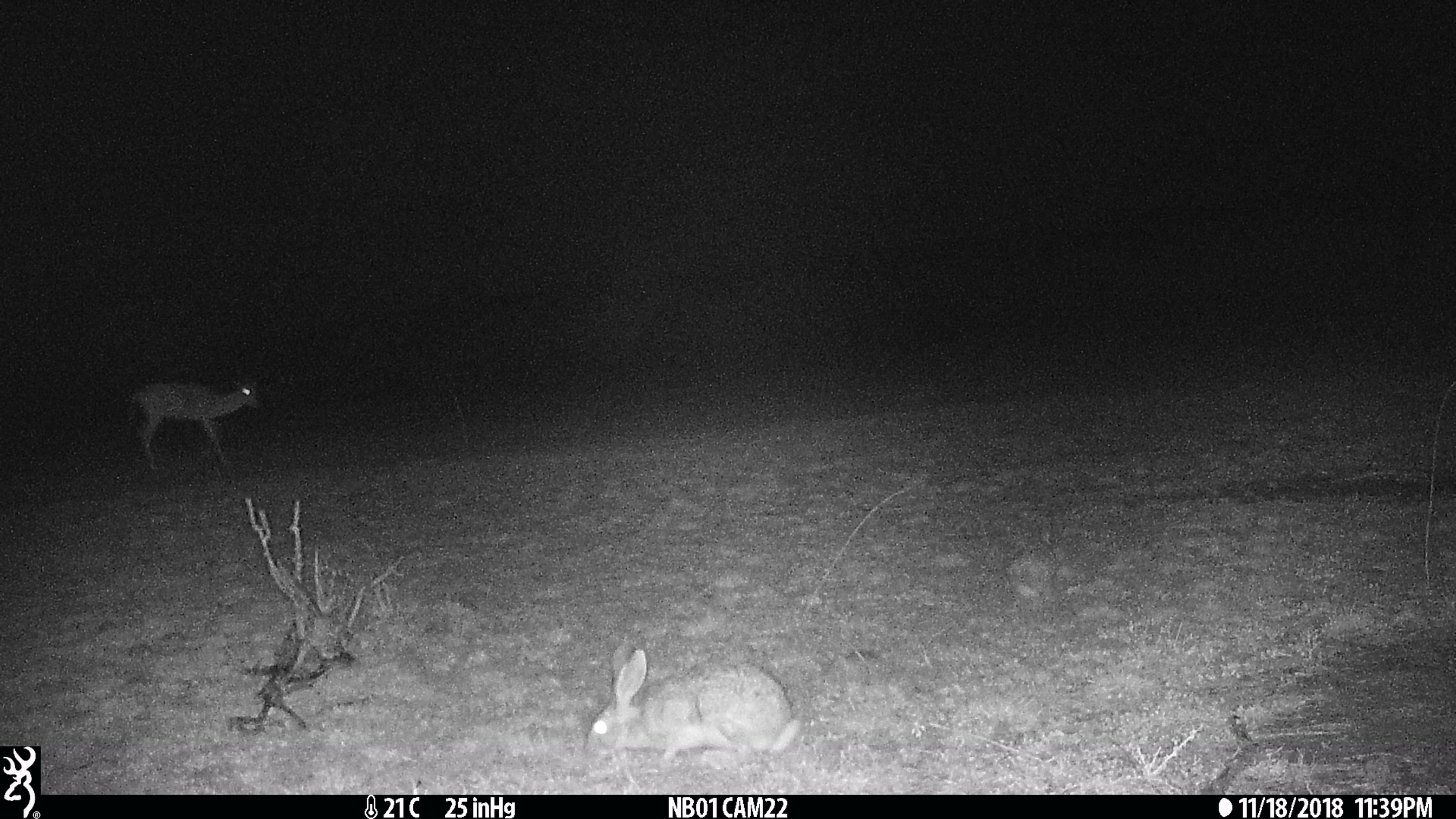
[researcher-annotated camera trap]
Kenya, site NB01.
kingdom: Animalia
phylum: Chordata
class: Mammalia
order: Artiodactyla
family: Bovidae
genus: Aepyceros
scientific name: Aepyceros melampus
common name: impala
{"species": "impala (Aepyceros melampus)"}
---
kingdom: Animalia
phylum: Chordata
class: Mammalia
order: Lagomorpha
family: Leporidae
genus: Lepus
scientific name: Lepus capensis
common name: cape hare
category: hare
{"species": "hare (cape hare) (Lepus capensis)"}